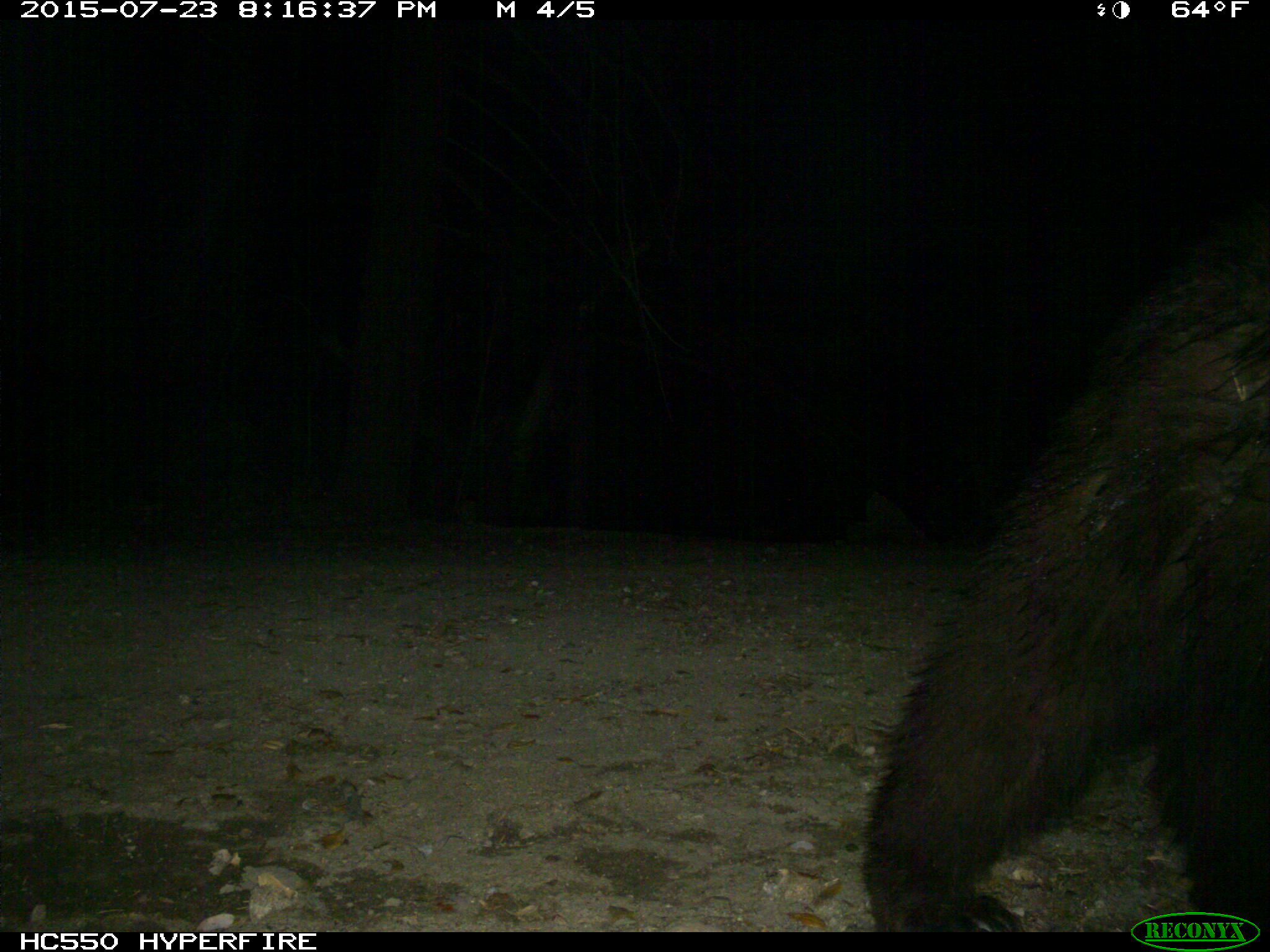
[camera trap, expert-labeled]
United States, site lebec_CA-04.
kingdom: Animalia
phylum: Chordata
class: Mammalia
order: Carnivora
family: Ursidae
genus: Ursus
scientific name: Ursus americanus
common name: american black bear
Ursus americanus (american black bear).